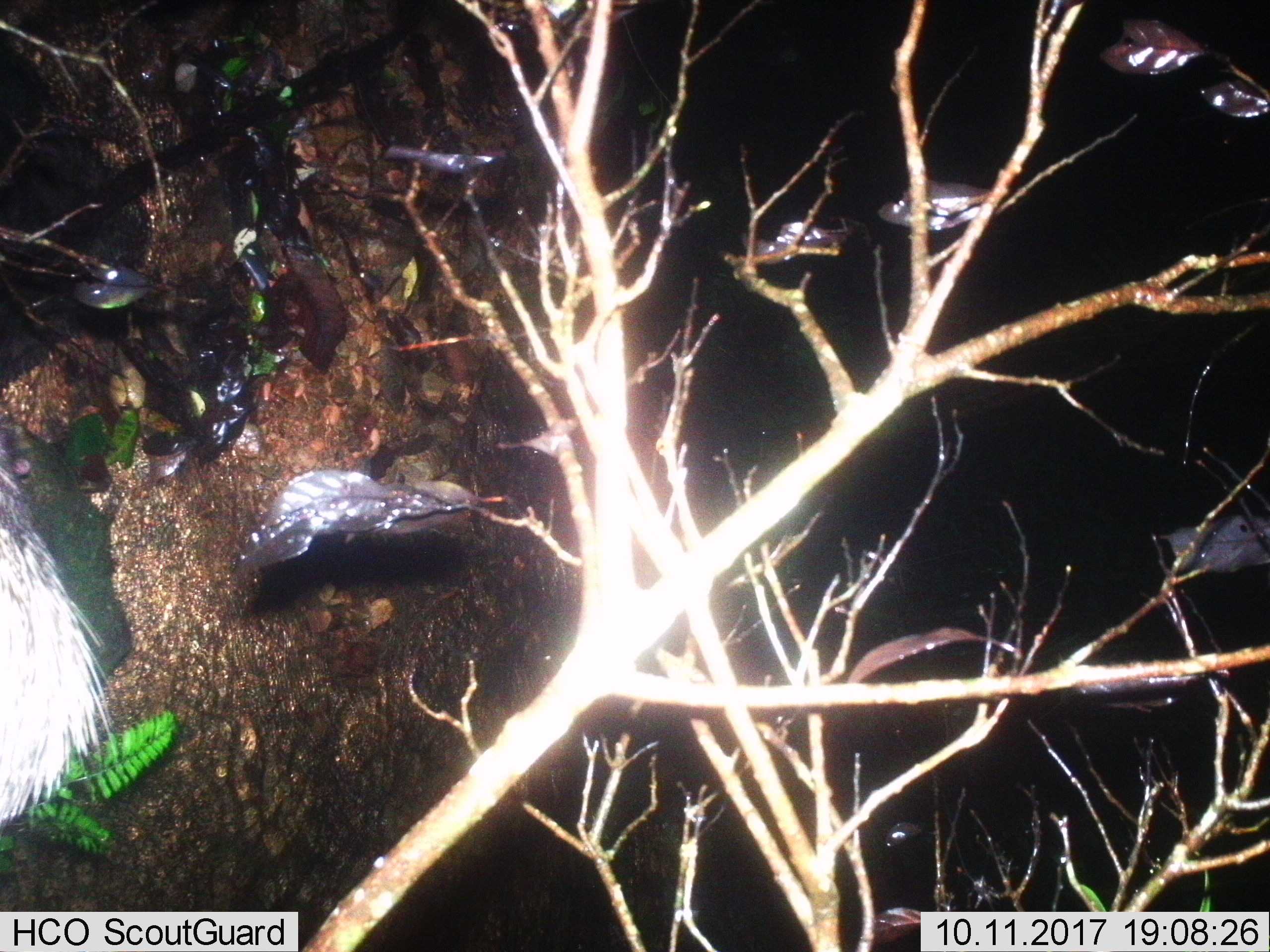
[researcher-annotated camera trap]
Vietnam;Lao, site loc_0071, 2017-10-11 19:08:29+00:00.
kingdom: Animalia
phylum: Chordata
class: Mammalia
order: Rodentia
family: Hystricidae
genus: Atherurus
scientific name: Atherurus macrourus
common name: asiatic brush-tailed porcupine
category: asiatic brush tailed porcupine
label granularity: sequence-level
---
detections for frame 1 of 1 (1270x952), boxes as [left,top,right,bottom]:
asiatic brush tailed porcupine: [0,434,113,827]